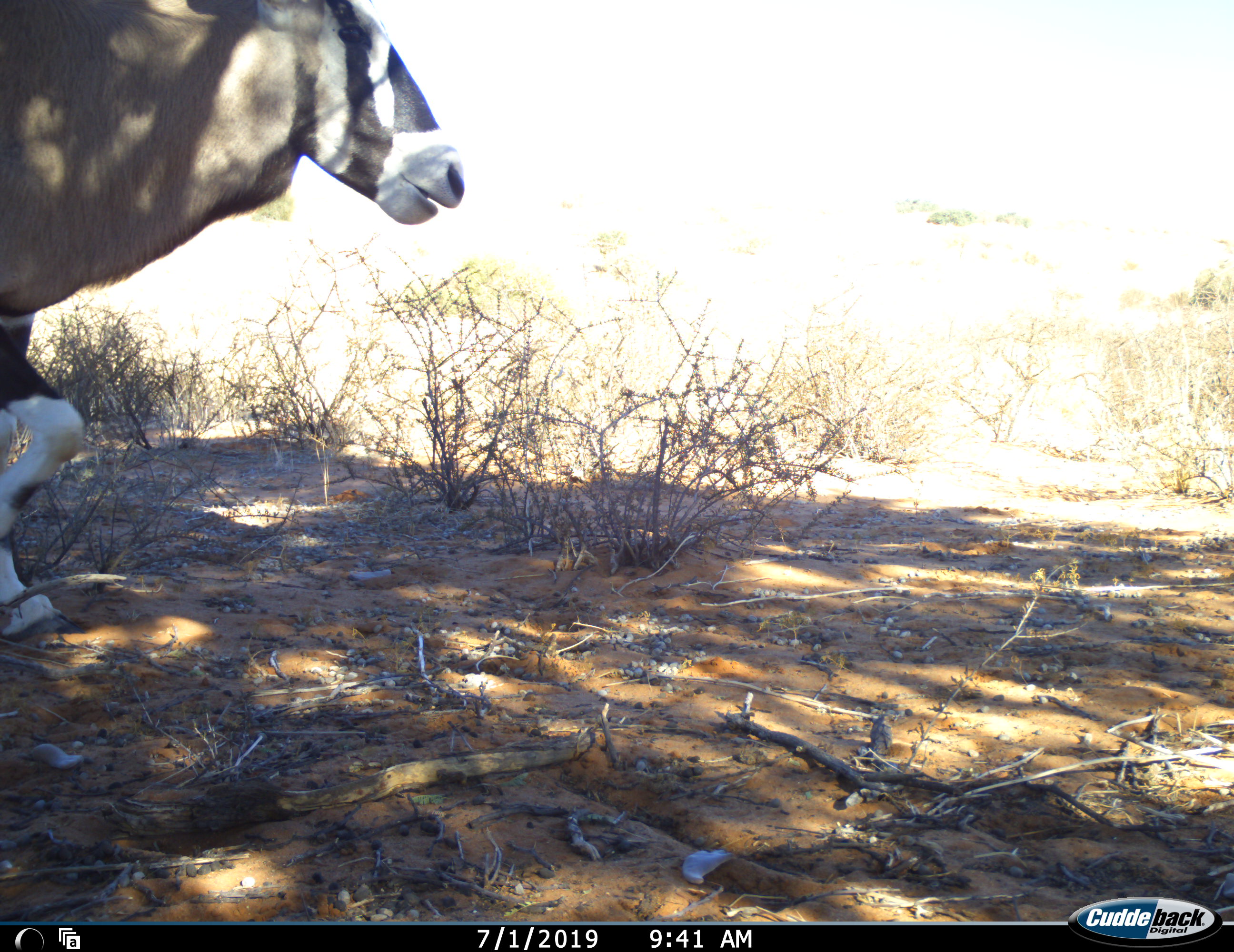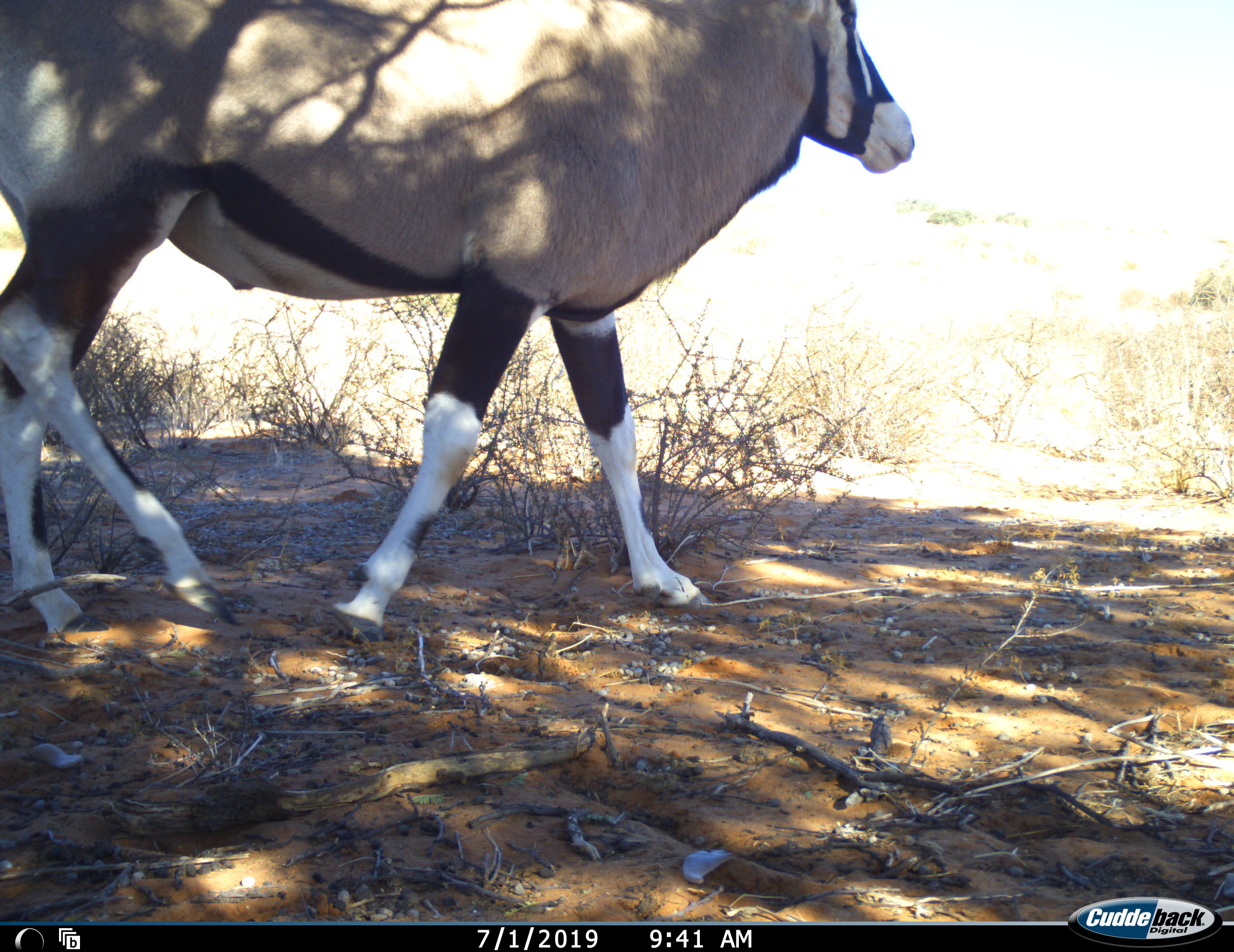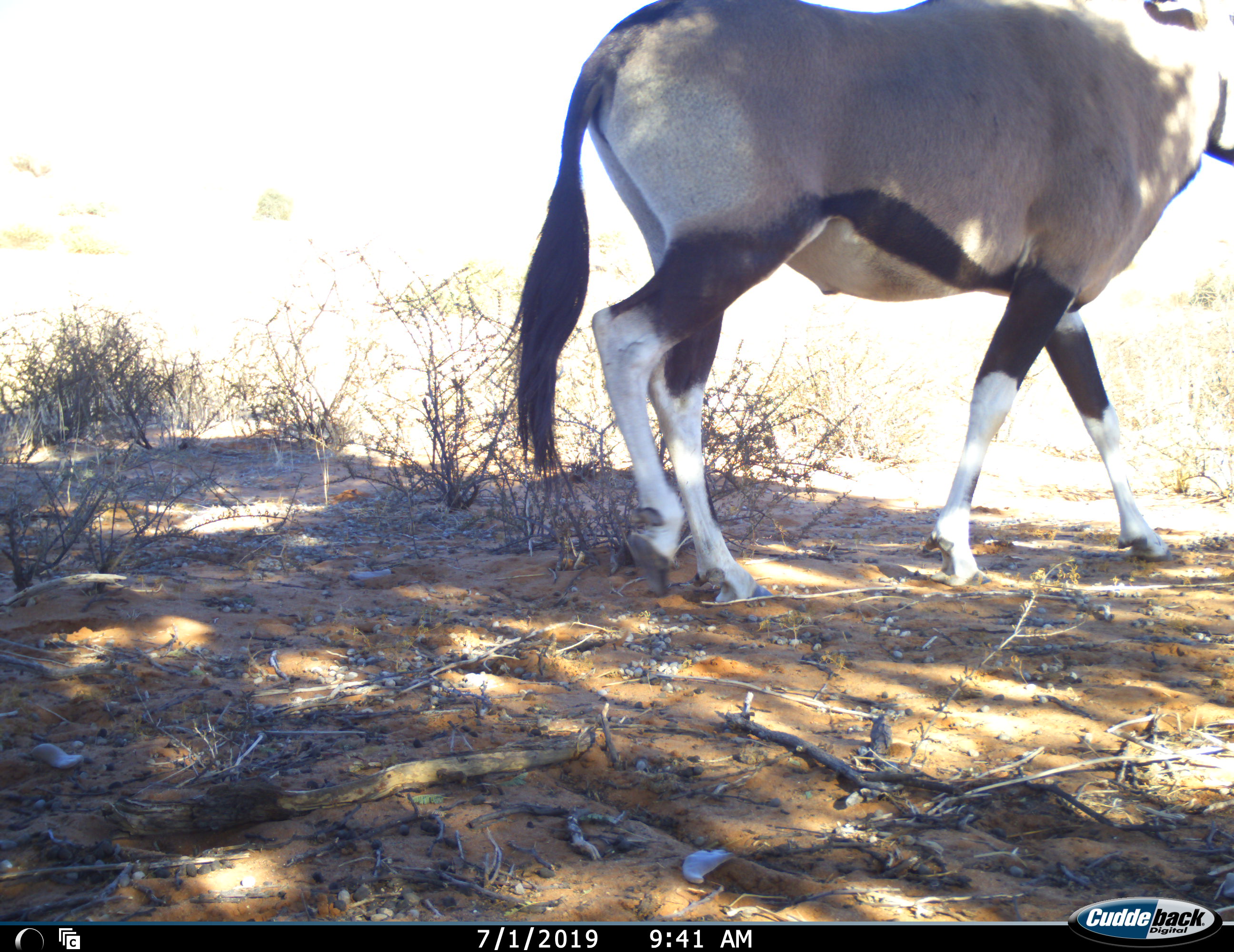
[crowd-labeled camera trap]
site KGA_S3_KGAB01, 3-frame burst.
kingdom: Animalia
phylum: Chordata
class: Mammalia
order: Artiodactyla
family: Bovidae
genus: Oryx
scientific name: Oryx gazella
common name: gemsbok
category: oryx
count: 1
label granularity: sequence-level